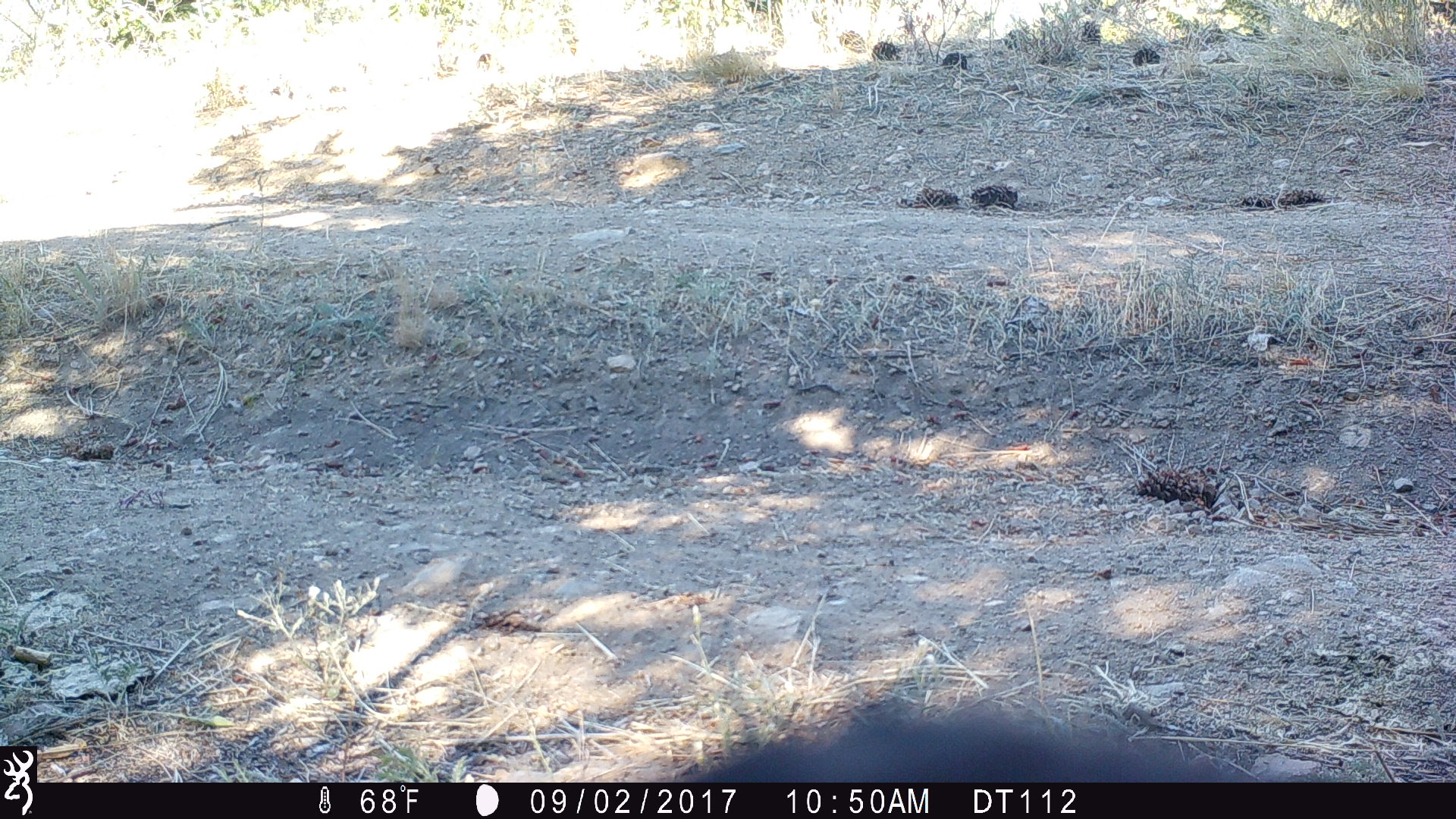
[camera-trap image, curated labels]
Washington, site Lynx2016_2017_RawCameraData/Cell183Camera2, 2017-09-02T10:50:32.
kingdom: Animalia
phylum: Chordata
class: Aves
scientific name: Aves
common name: birds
Aves (birds). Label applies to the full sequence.